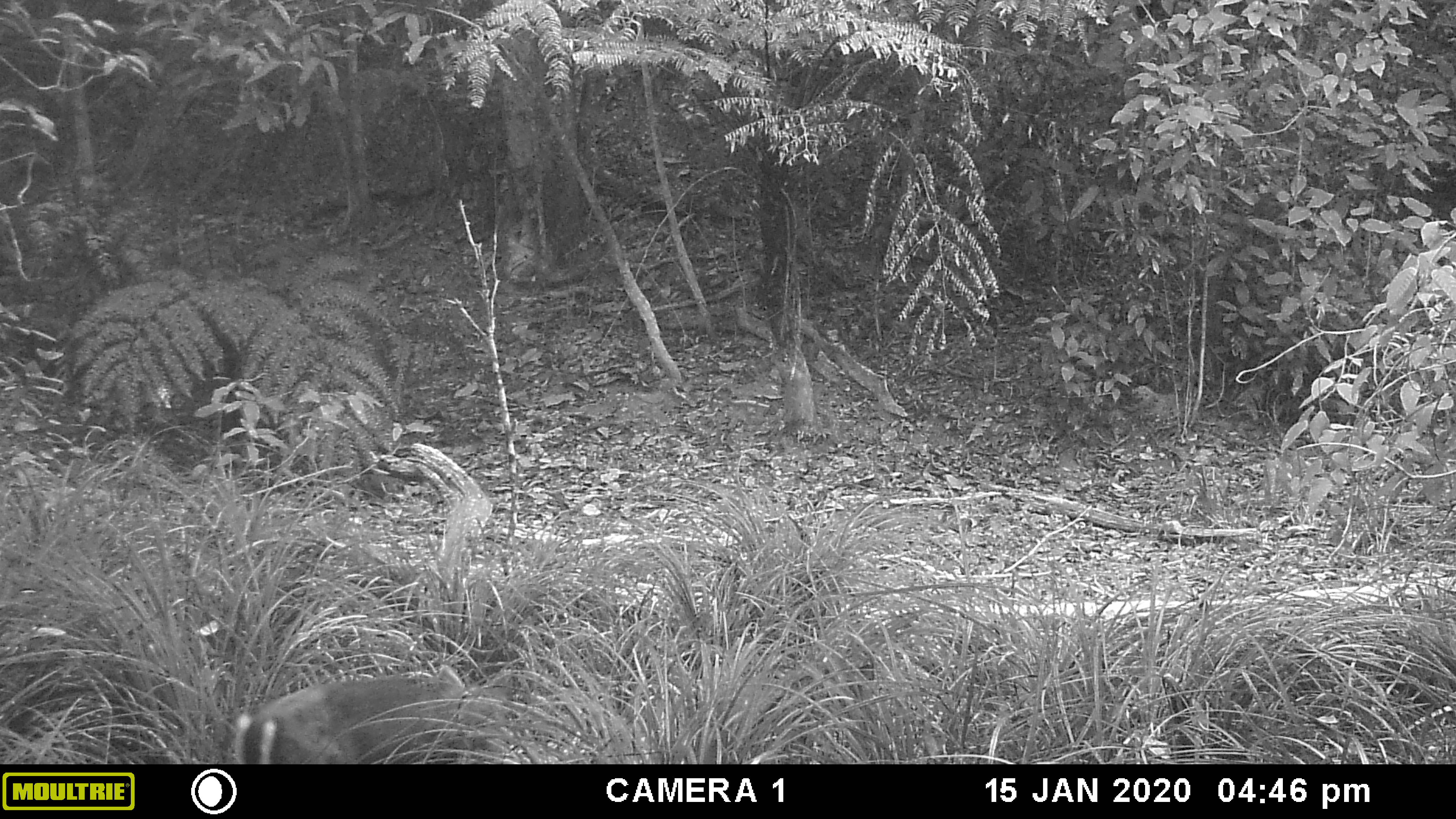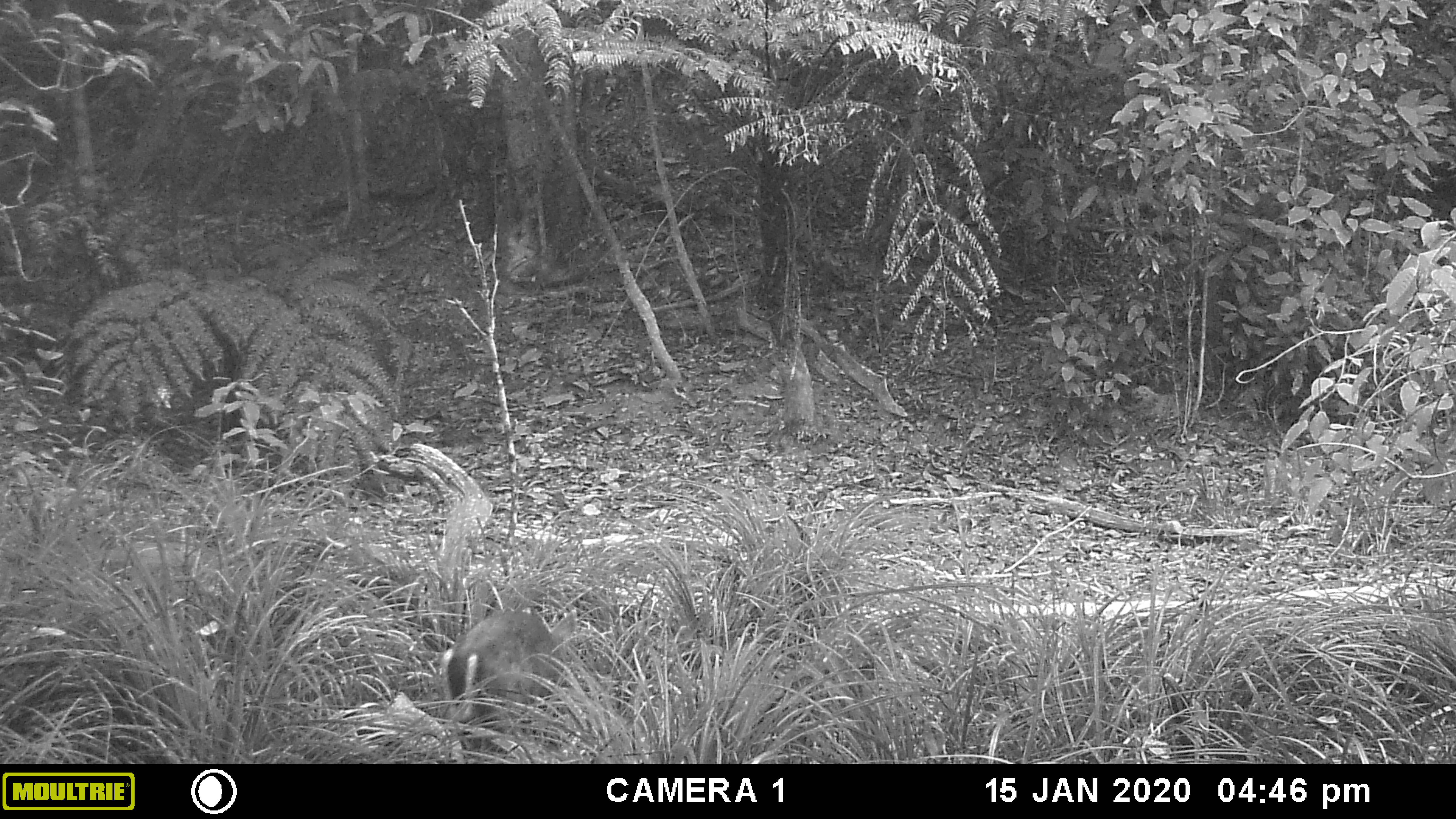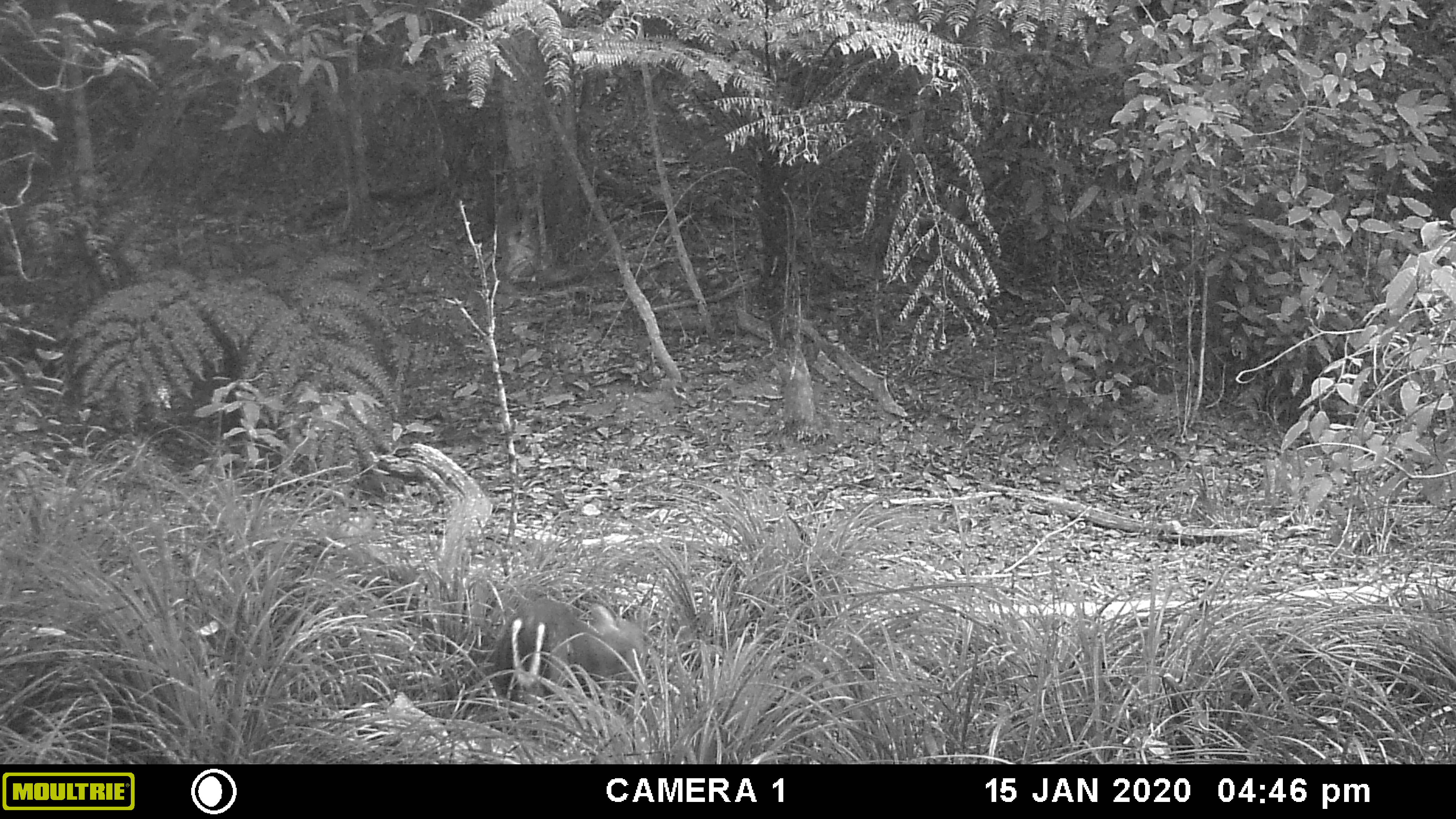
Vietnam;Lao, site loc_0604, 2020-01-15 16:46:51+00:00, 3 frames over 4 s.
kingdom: Animalia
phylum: Chordata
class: Mammalia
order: Artiodactyla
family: Cervidae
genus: Muntiacus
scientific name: Muntiacus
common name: muntjacs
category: unidentified muntjac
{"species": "unidentified muntjac (muntjacs) (Muntiacus)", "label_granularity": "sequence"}